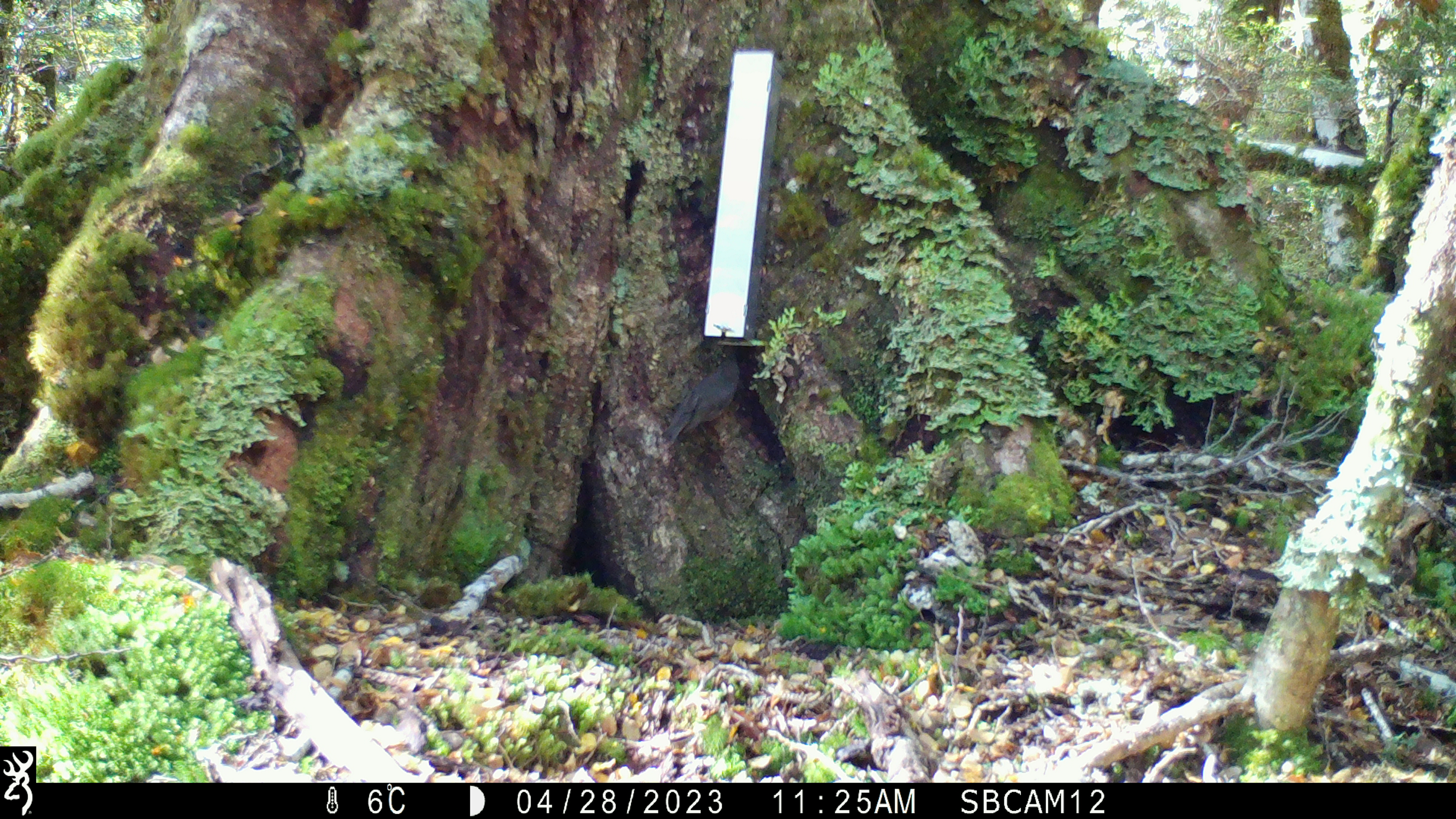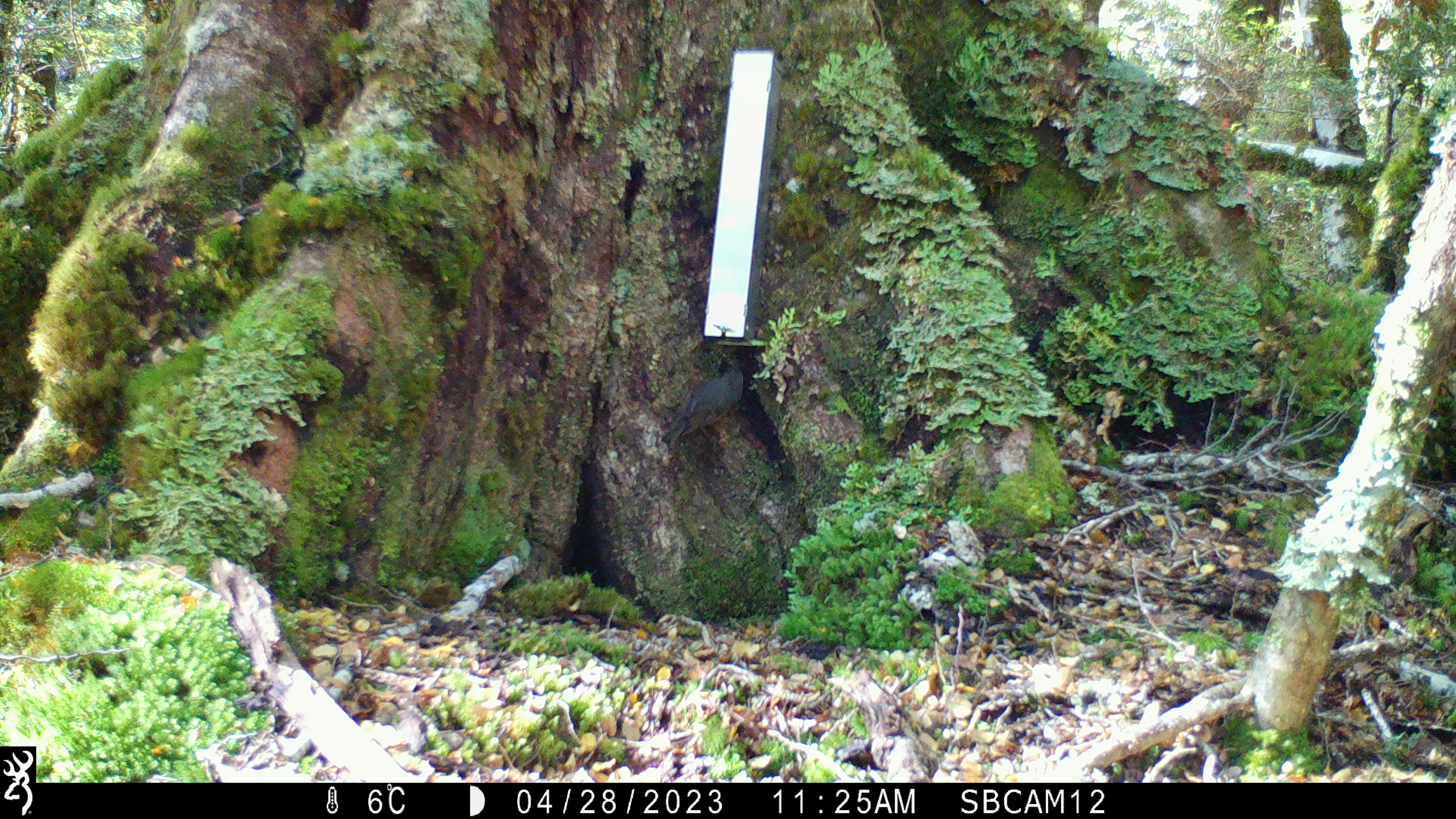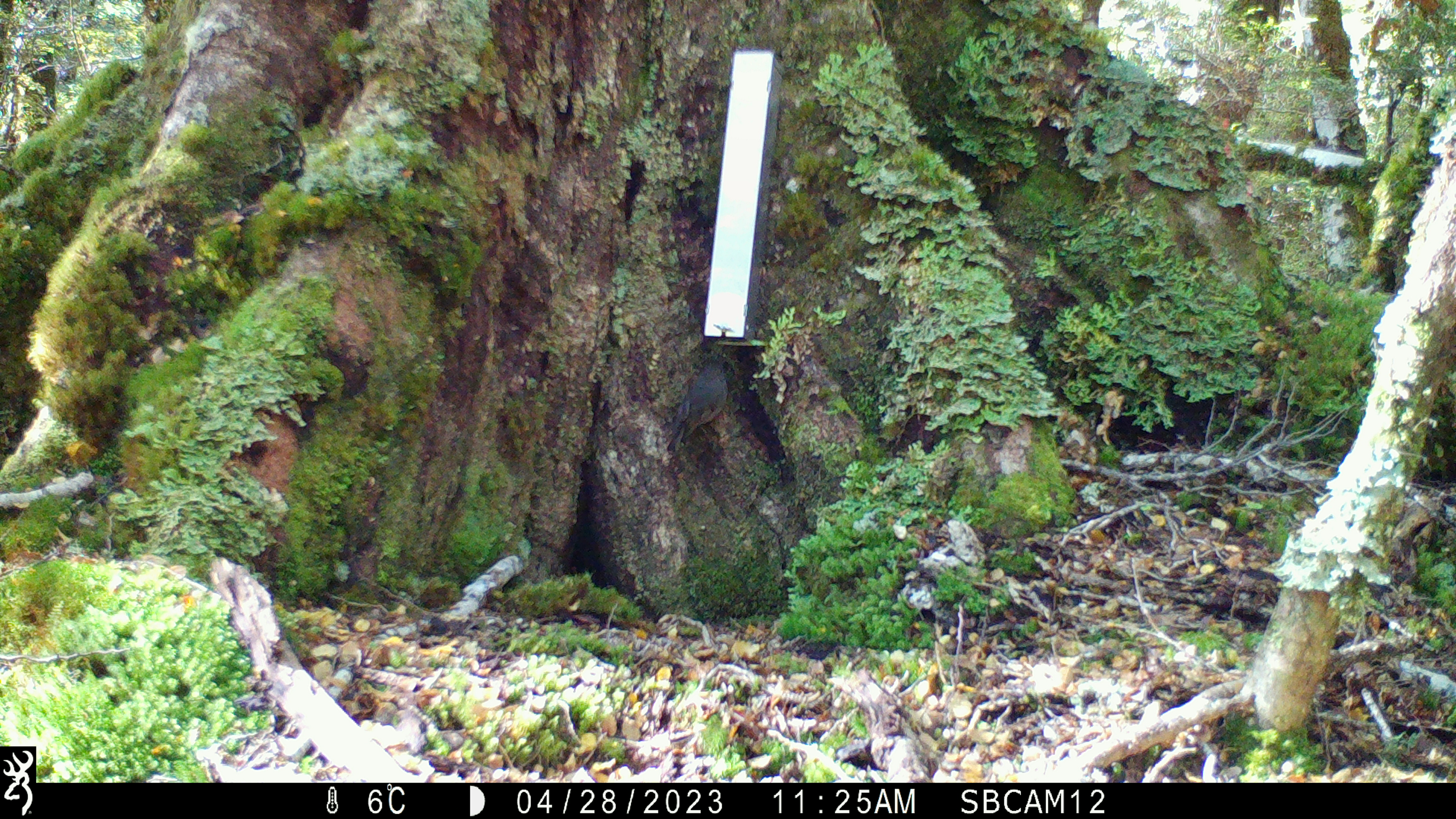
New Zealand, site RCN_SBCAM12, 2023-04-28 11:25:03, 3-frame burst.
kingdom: Animalia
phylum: Chordata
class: Aves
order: Passeriformes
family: Petroicidae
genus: Petroica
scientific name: Petroica australis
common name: new zealand robin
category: robin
Robin (new zealand robin) (Petroica australis).